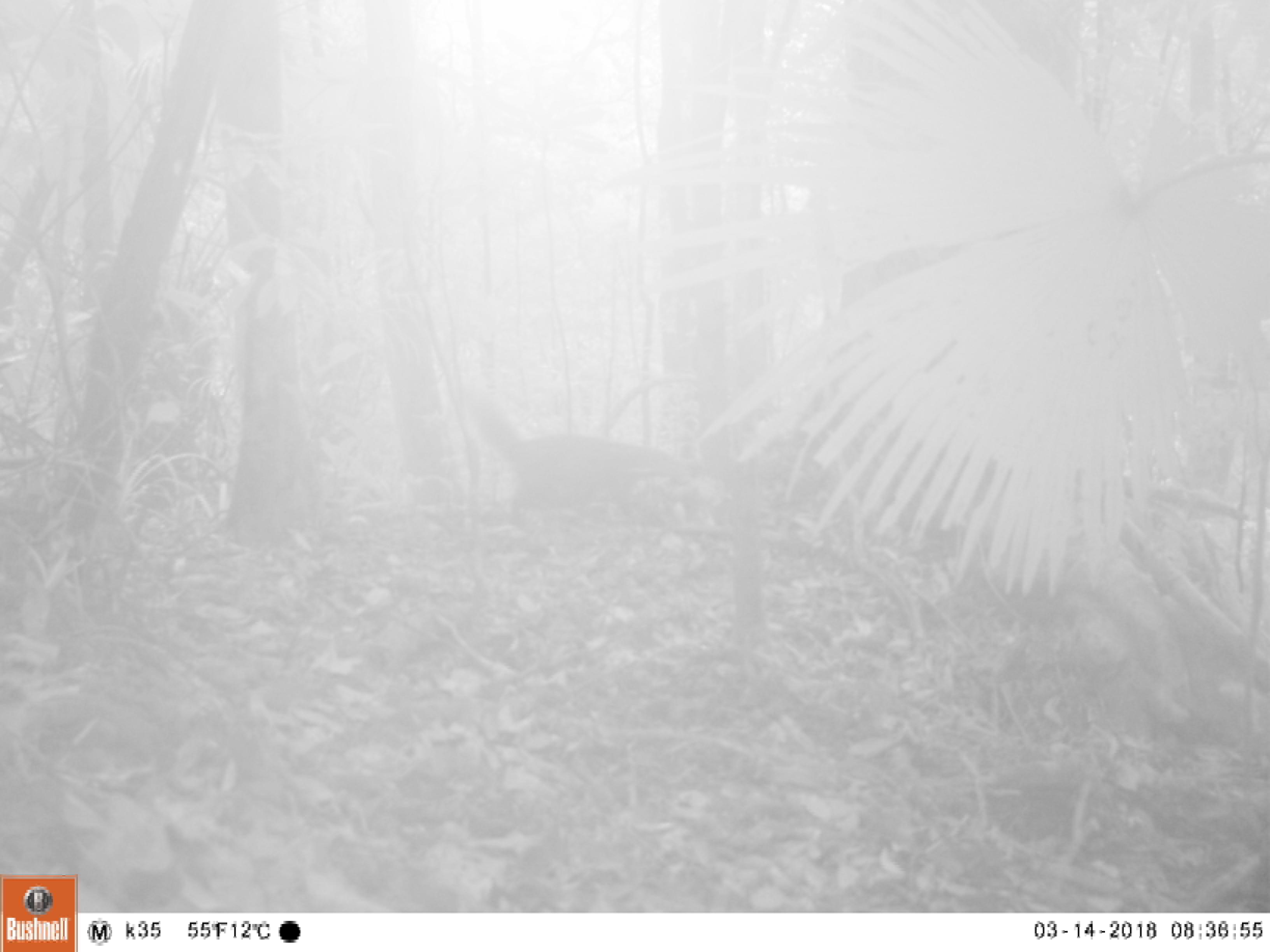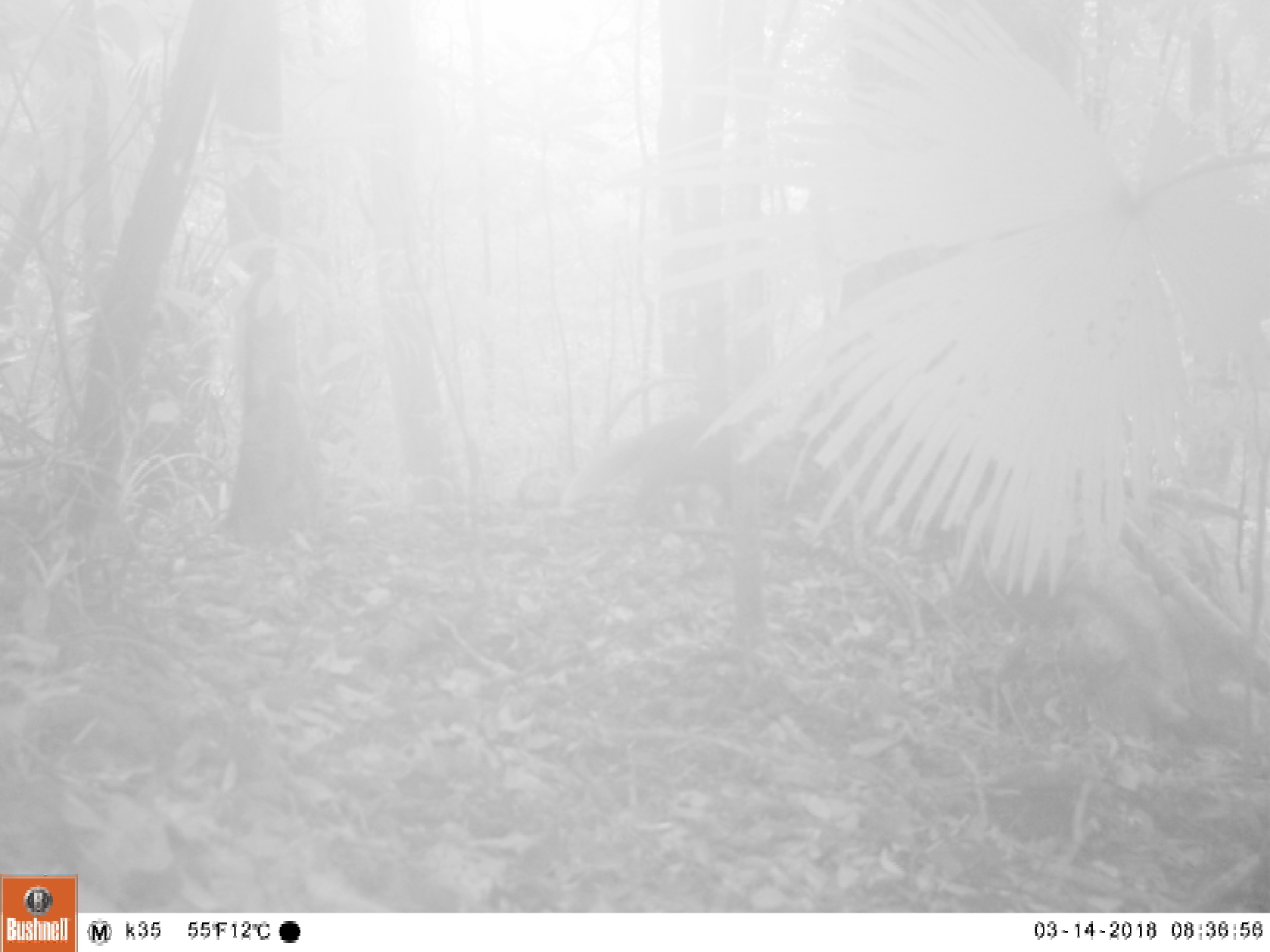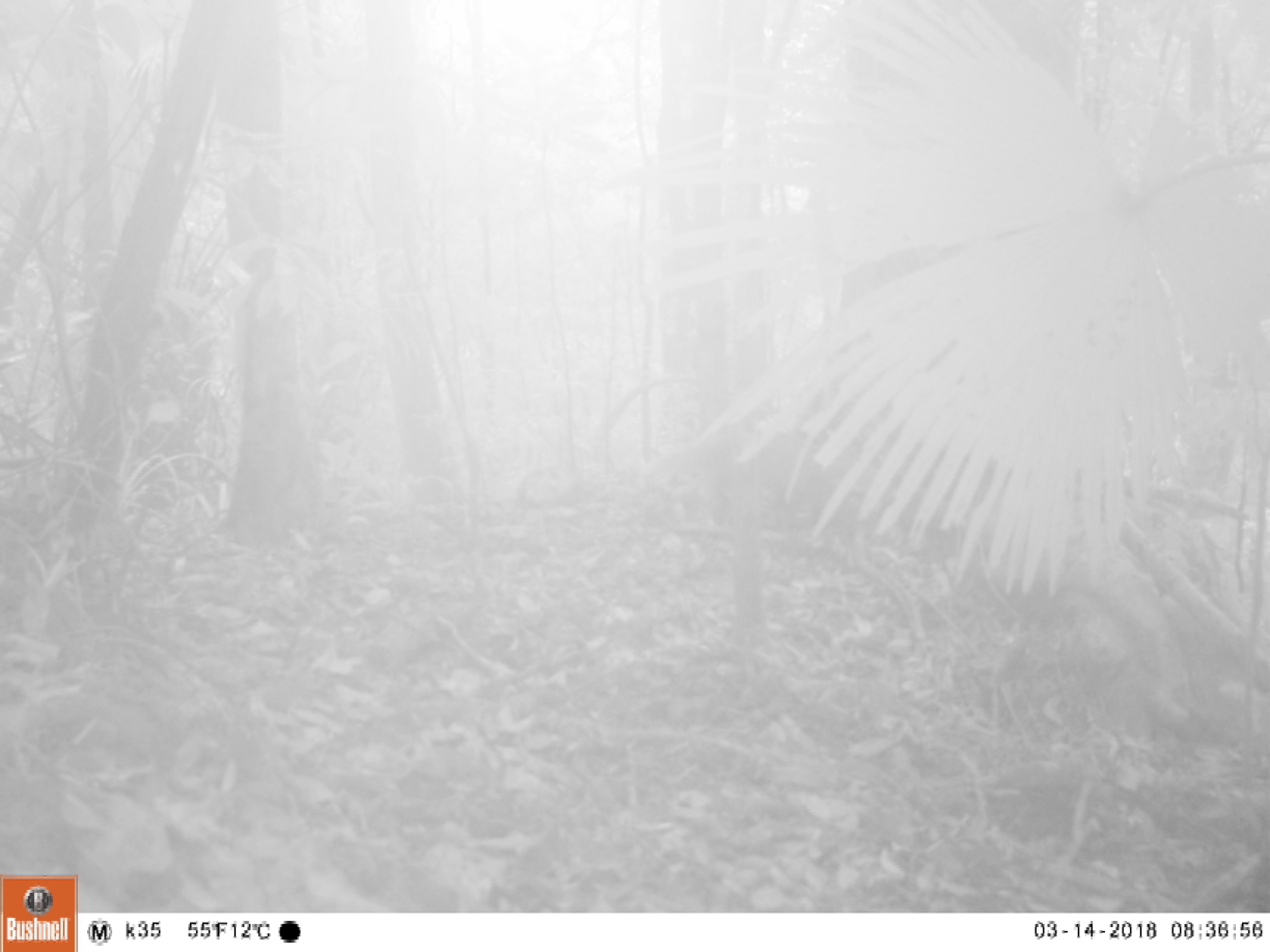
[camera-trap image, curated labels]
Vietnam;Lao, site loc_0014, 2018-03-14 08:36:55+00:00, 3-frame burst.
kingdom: Animalia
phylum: Chordata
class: Mammalia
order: Carnivora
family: Herpestidae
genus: Urva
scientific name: Urva urva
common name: crab-eating mongoose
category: crab eating mongoose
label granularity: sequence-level